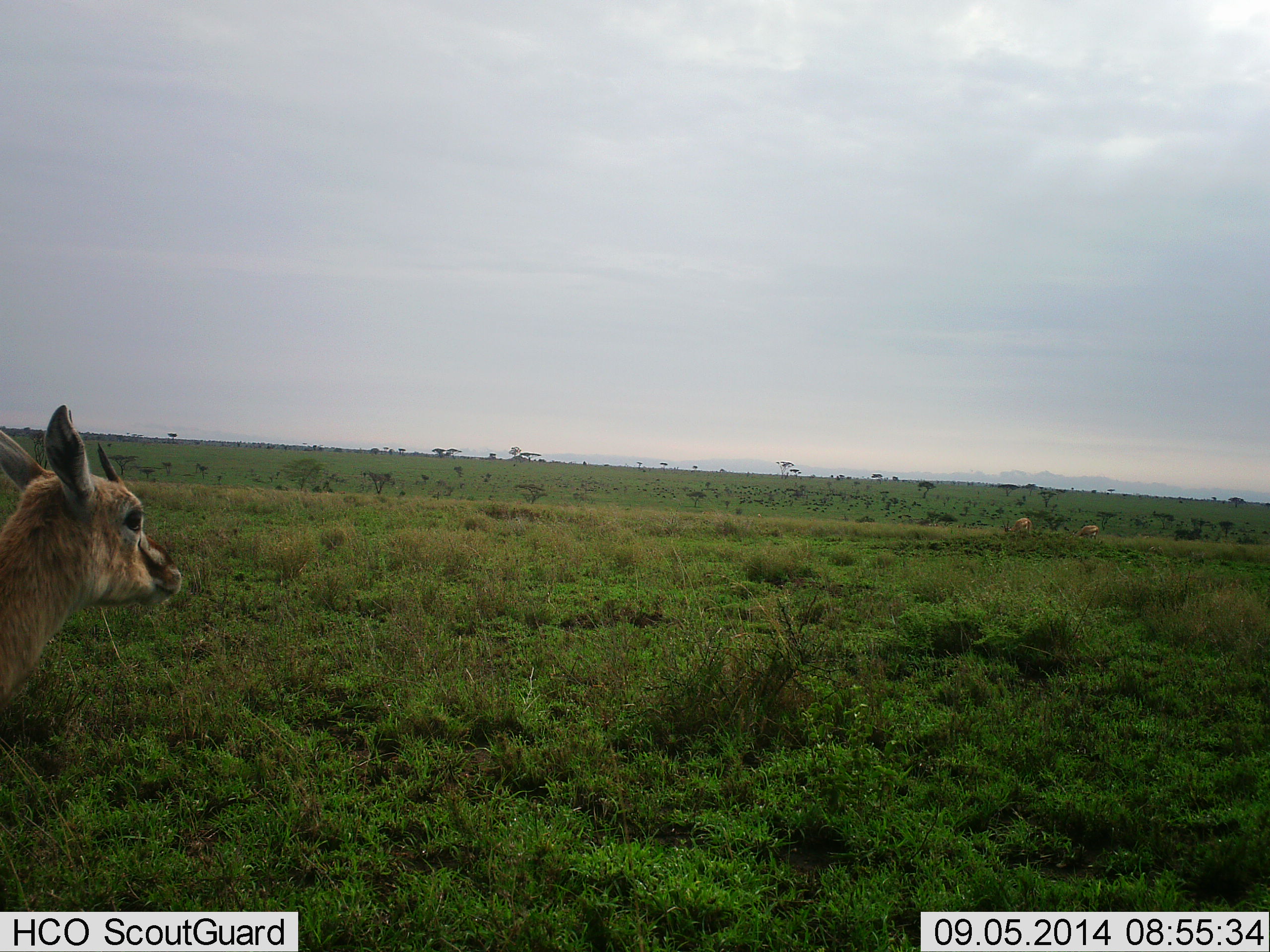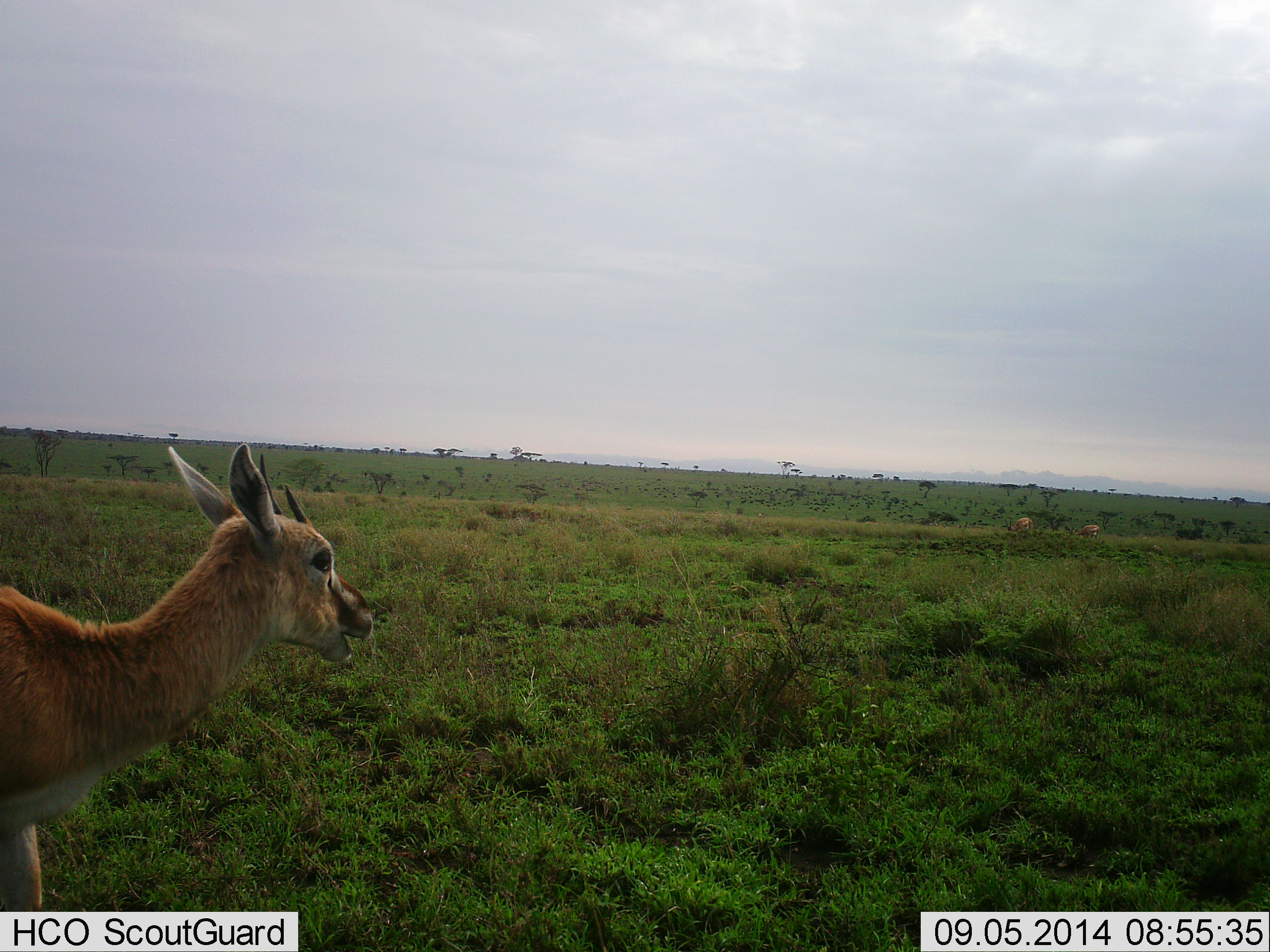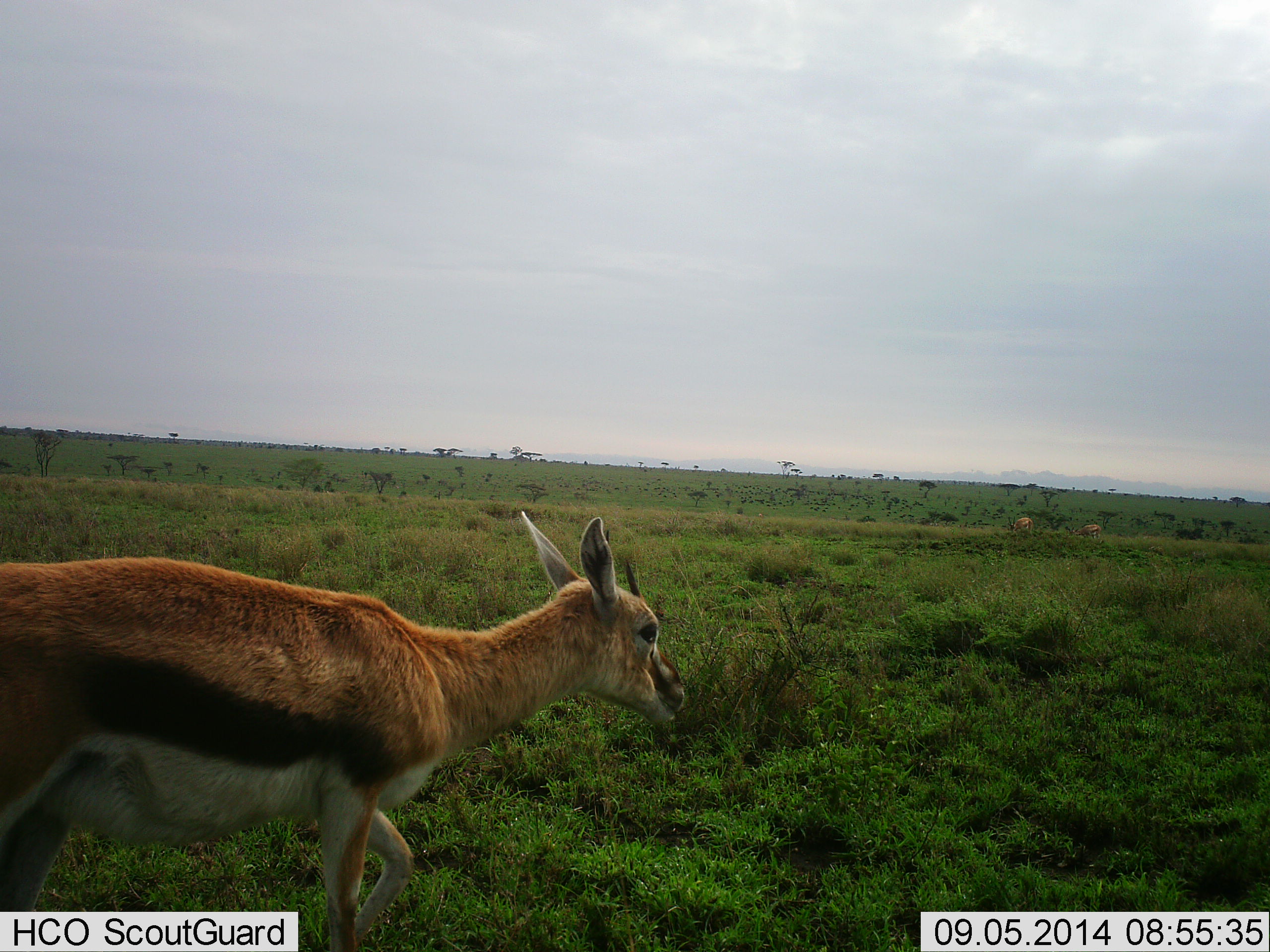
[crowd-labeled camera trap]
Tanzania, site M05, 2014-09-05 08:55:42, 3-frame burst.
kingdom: Animalia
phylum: Chordata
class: Mammalia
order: Artiodactyla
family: Bovidae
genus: Eudorcas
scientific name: Eudorcas thomsonii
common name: thomson's gazelle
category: gazellethomsons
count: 1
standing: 20%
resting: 0%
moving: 80%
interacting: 0%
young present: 0%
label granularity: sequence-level